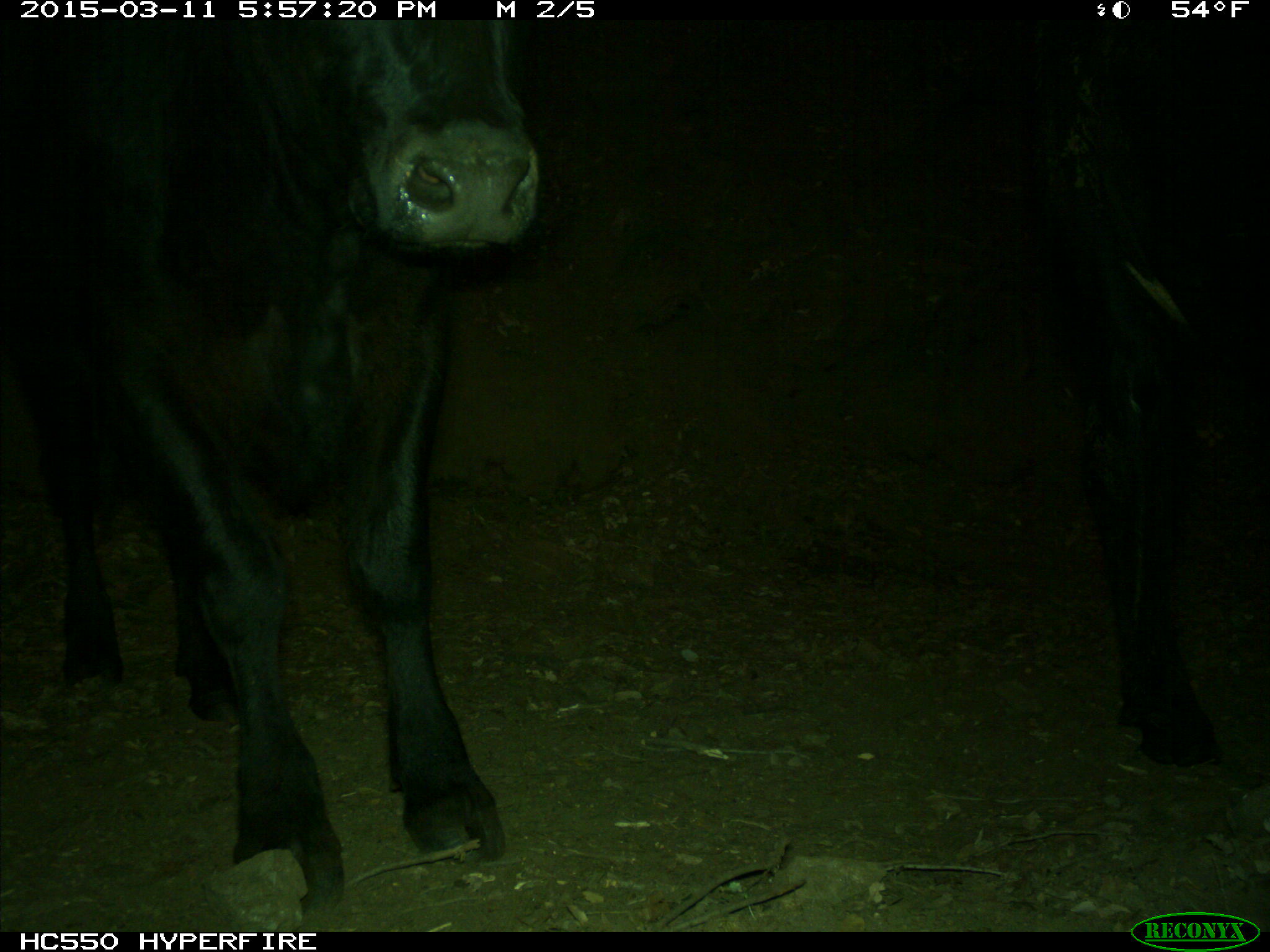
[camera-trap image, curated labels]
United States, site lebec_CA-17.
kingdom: Animalia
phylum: Chordata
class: Mammalia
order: Artiodactyla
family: Bovidae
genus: Bos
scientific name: Bos taurus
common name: domestic cow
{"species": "Bos taurus (domestic cow)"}